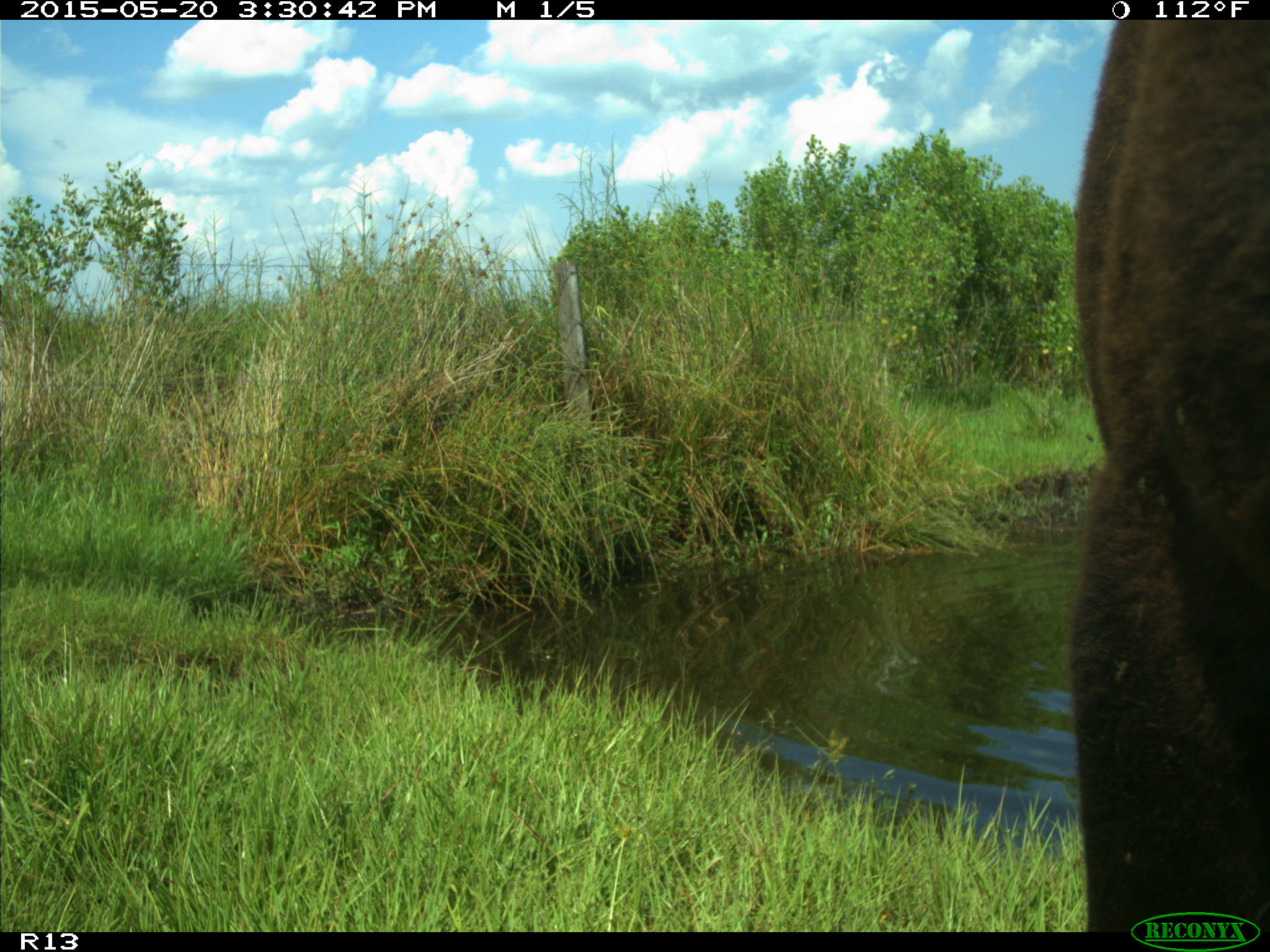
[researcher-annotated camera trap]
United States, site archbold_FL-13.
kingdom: Animalia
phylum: Chordata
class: Mammalia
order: Artiodactyla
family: Bovidae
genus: Bos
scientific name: Bos taurus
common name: domestic cow